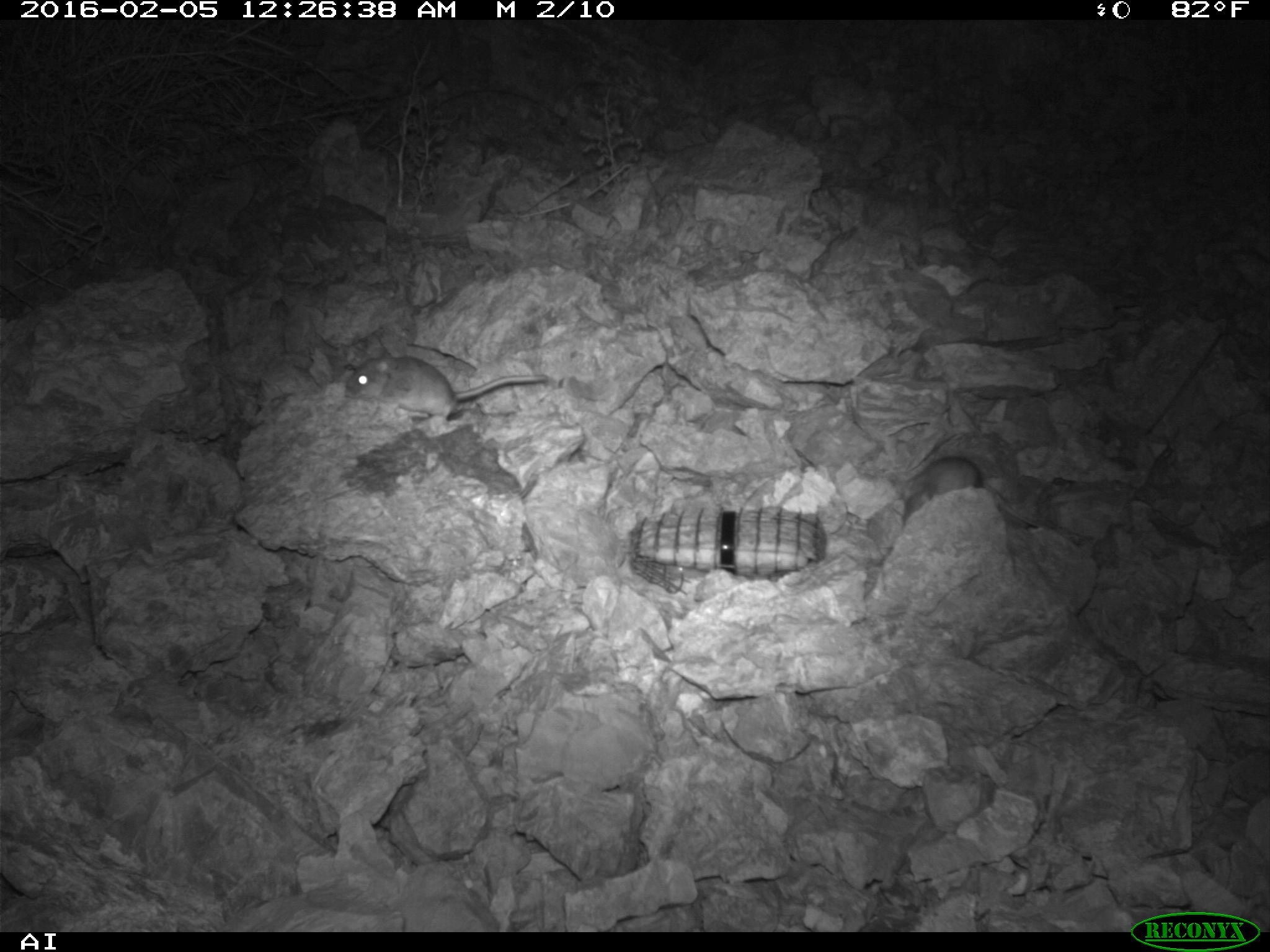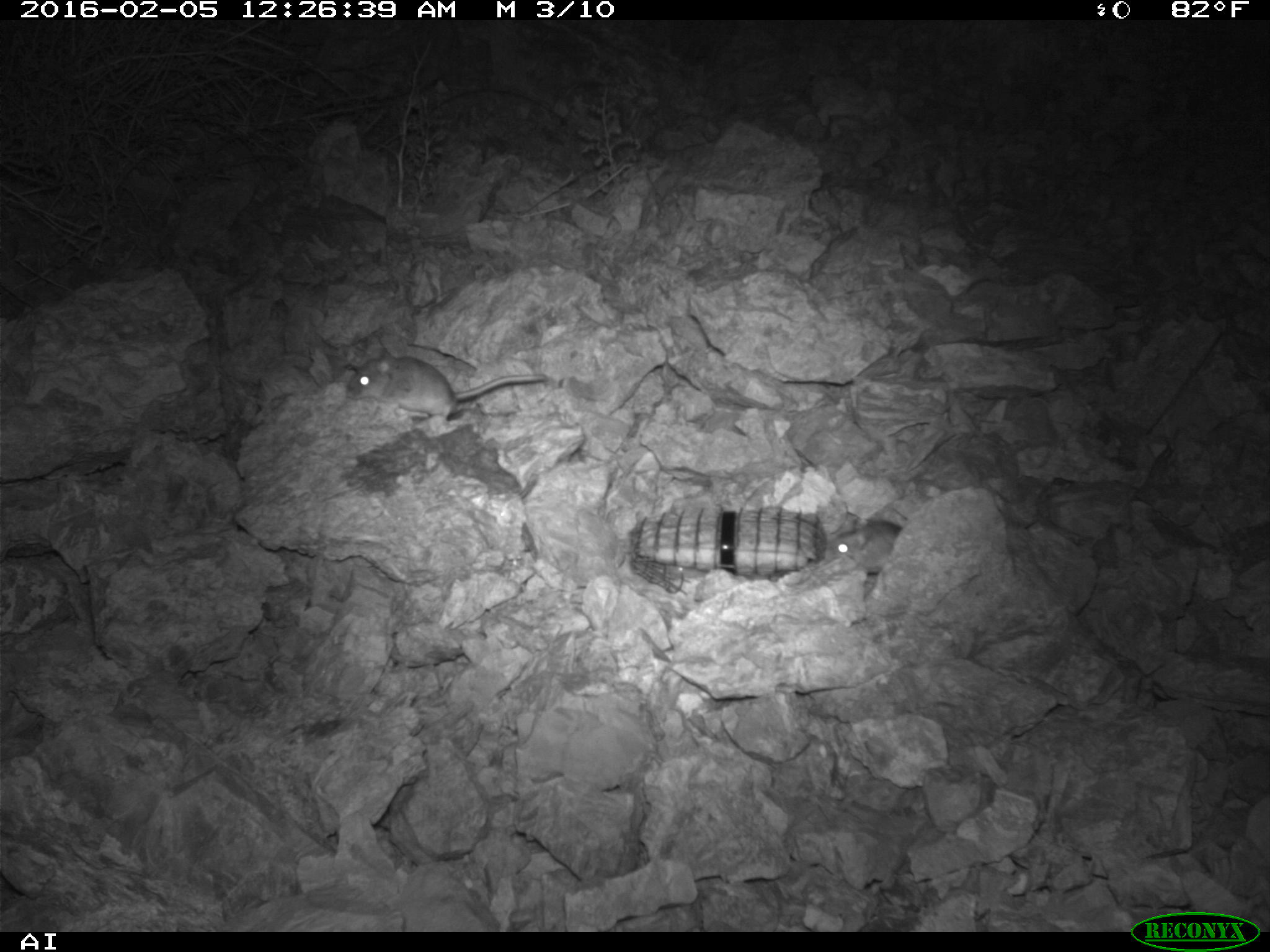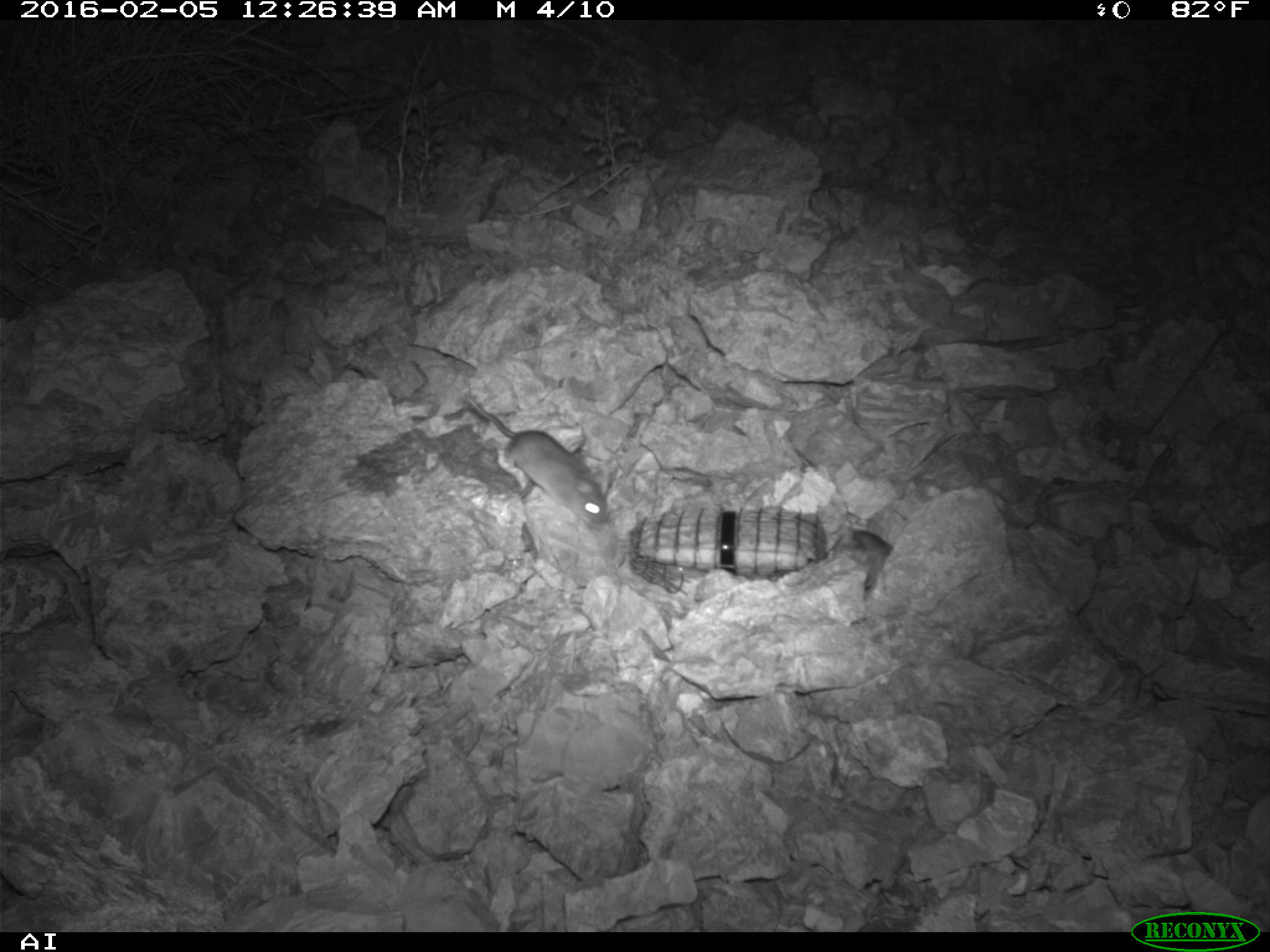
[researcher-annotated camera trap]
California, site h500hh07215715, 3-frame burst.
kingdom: Animalia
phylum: Chordata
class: Mammalia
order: Rodentia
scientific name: Rodentia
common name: rodent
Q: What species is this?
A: Rodent (Rodentia).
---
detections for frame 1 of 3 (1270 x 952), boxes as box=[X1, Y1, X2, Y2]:
rodent: box=[344, 352, 547, 420]; box=[902, 456, 1055, 531]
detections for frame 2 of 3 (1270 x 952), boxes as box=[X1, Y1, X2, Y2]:
rodent: box=[347, 346, 546, 419]; box=[826, 518, 902, 576]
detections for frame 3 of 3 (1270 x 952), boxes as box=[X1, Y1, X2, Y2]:
rodent: box=[460, 387, 613, 531]